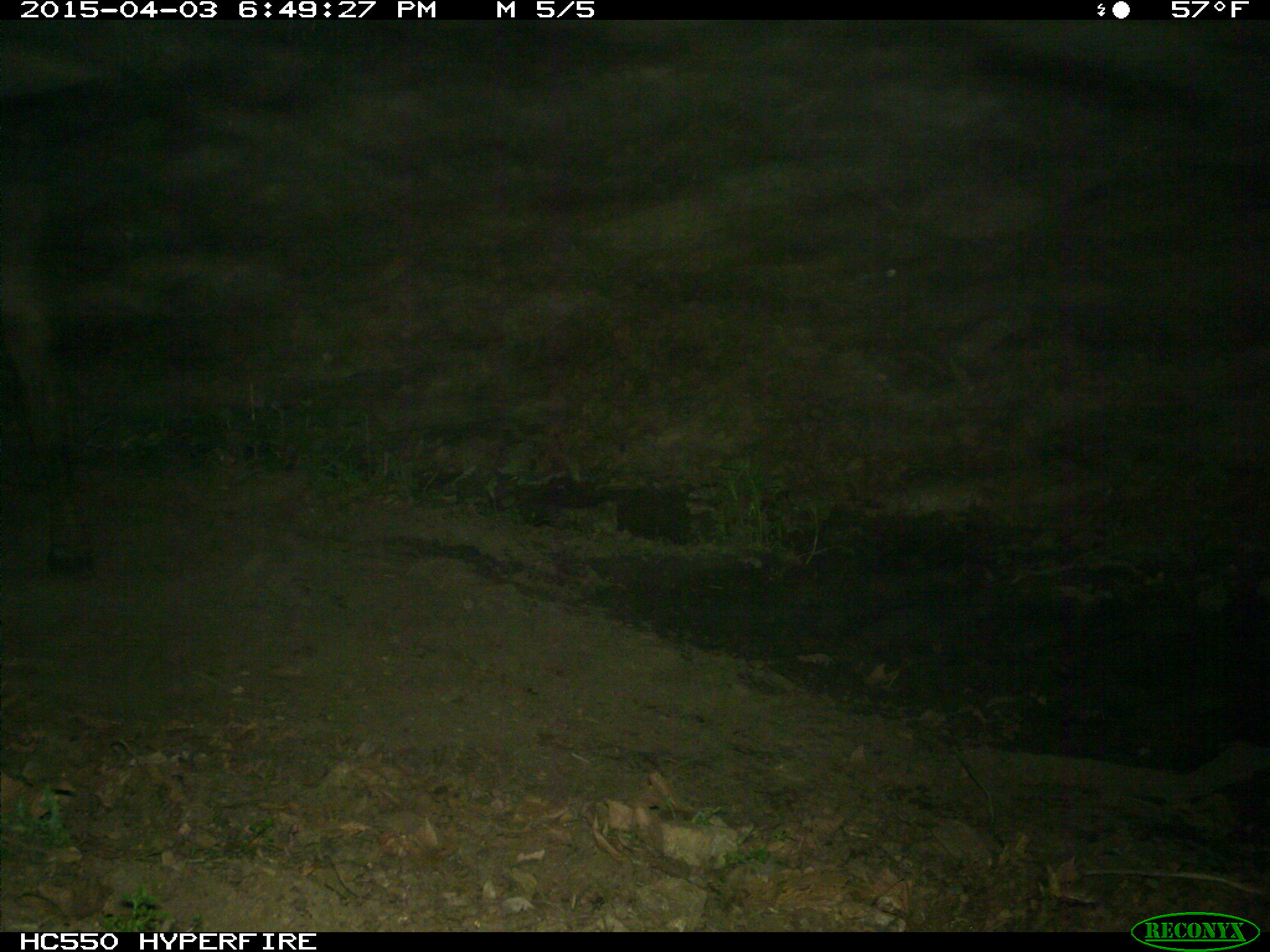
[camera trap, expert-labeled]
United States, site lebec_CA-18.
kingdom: Animalia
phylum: Chordata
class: Mammalia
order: Artiodactyla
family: Bovidae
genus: Bos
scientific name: Bos taurus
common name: domestic cow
Bos taurus (domestic cow).